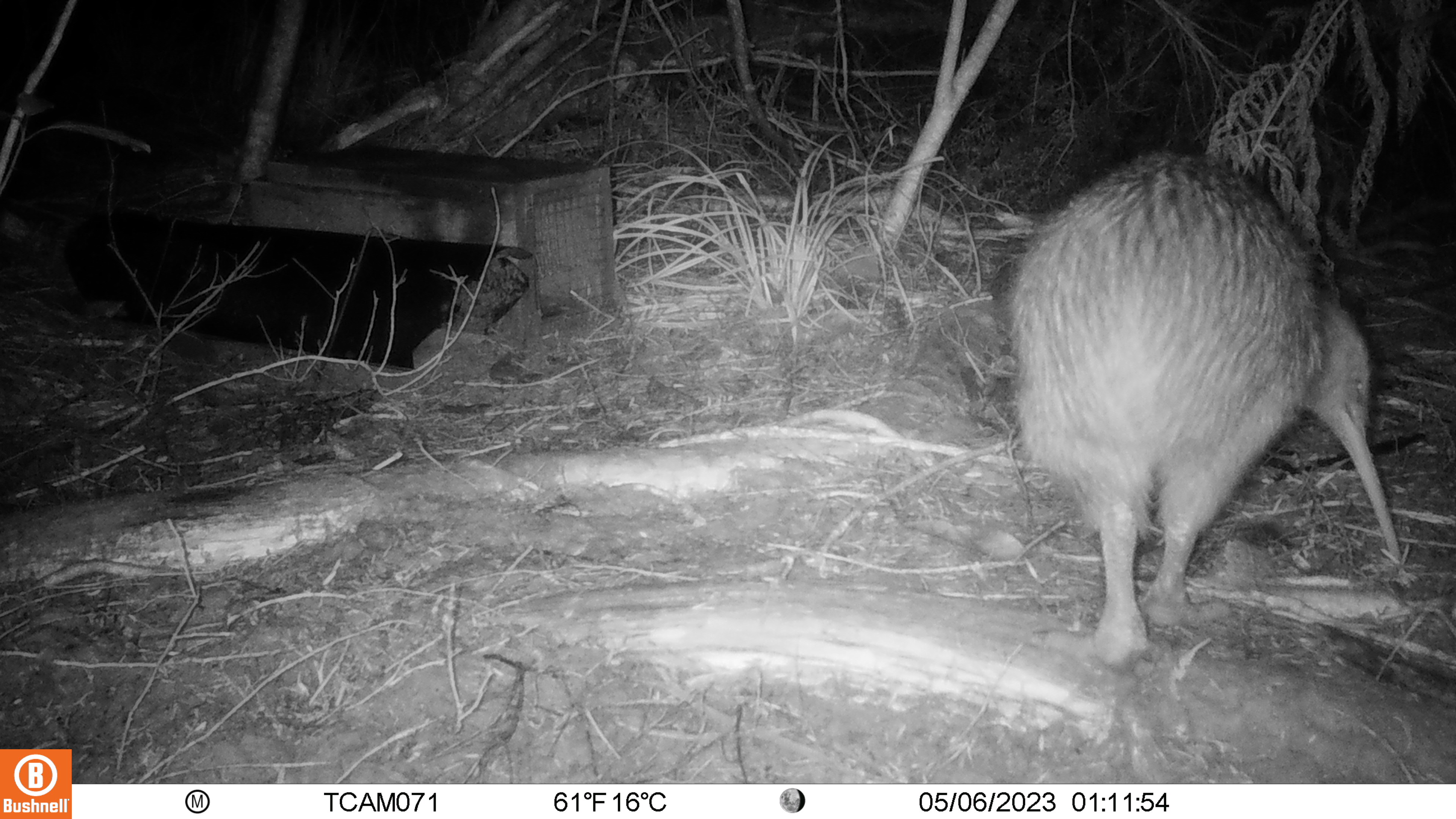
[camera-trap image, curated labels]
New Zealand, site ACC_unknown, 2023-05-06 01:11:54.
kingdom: Animalia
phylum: Chordata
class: Aves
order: Apterygiformes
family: Apterygidae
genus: Apteryx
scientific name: Apteryx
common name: kiwi